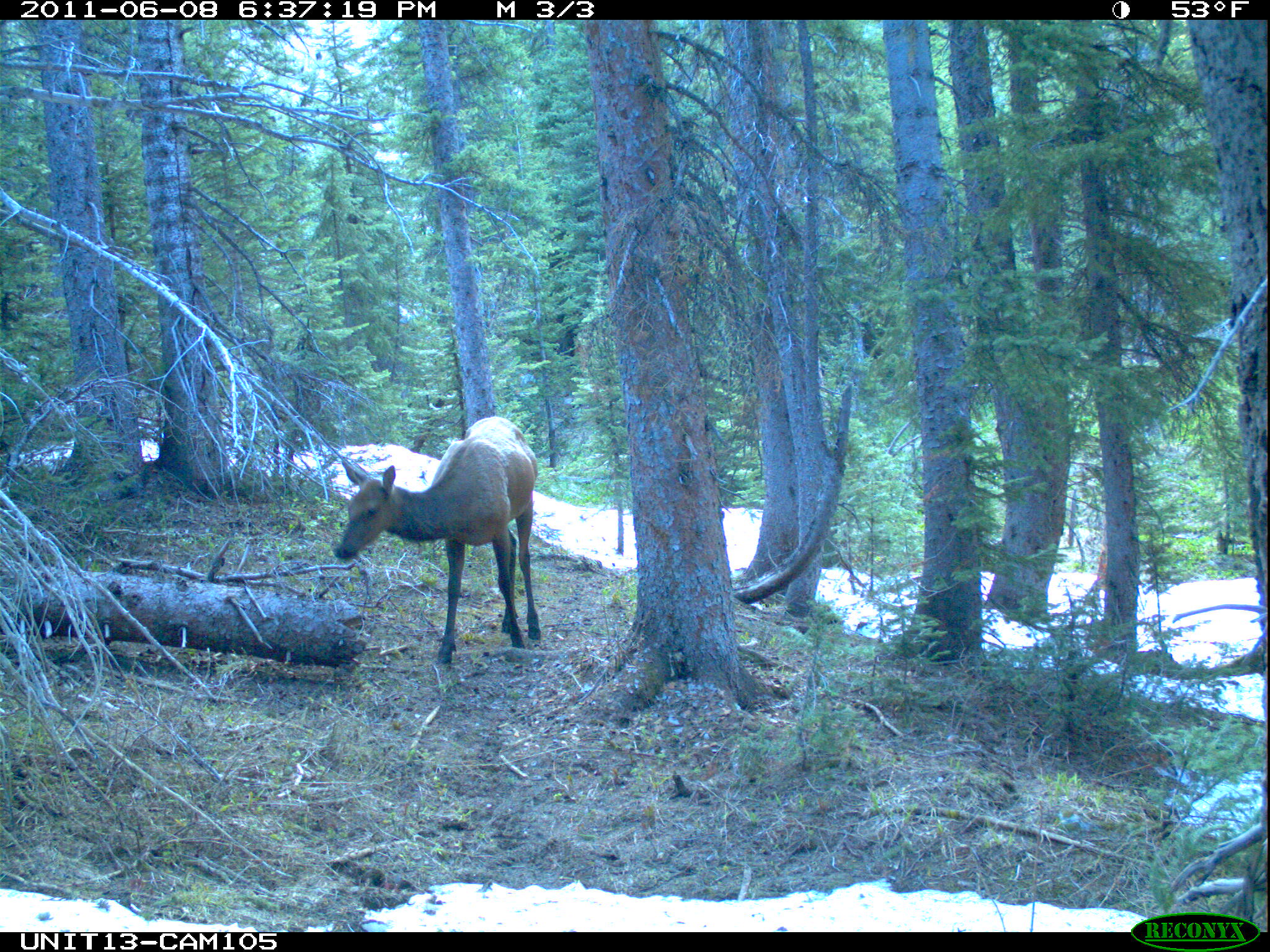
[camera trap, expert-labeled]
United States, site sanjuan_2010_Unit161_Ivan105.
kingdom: Animalia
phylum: Chordata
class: Mammalia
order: Artiodactyla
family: Cervidae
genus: Cervus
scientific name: Cervus elaphus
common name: red deer